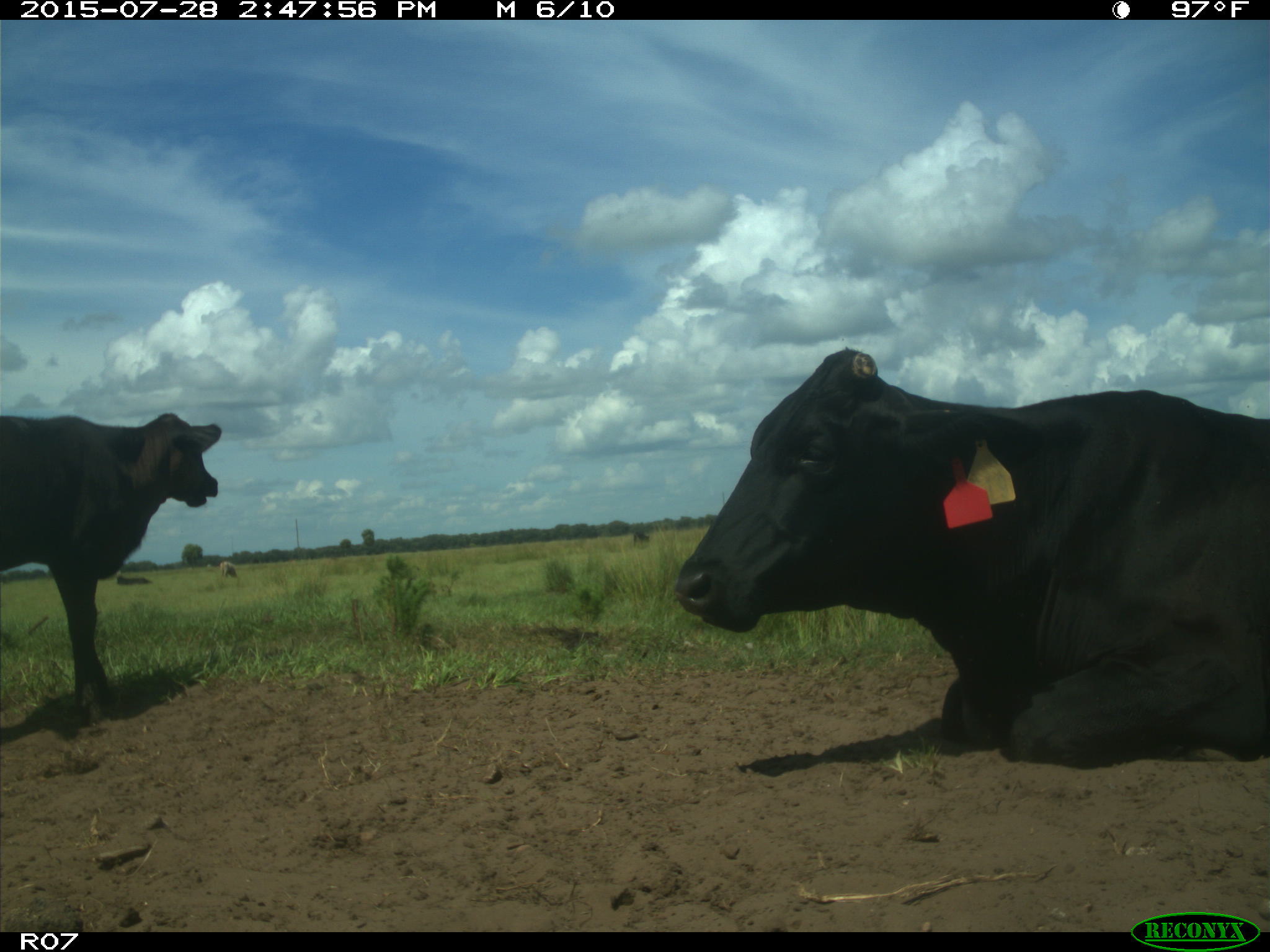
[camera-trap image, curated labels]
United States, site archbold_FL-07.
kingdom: Animalia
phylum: Chordata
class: Mammalia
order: Artiodactyla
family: Bovidae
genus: Bos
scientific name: Bos taurus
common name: domestic cow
Bos taurus (domestic cow).